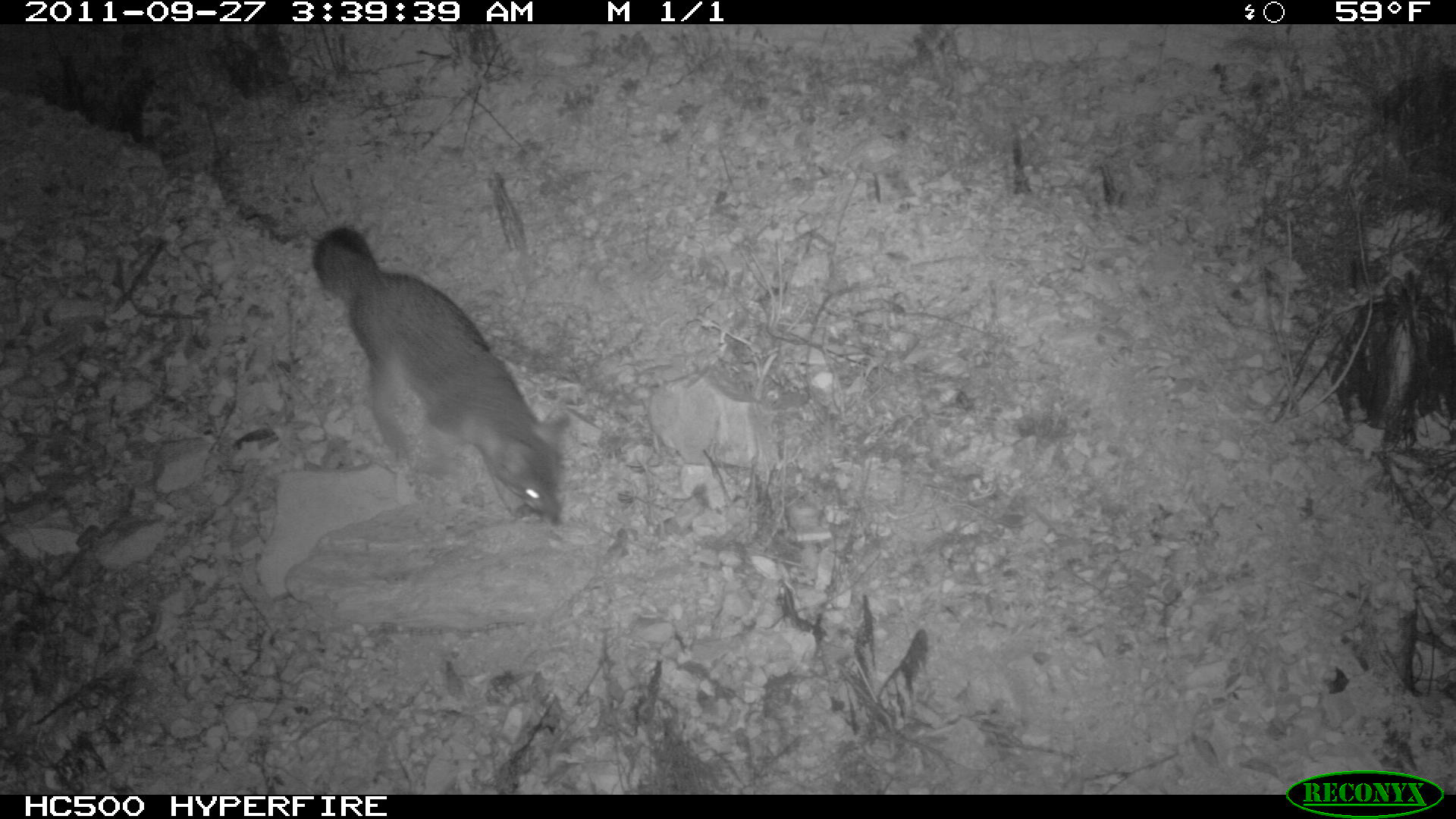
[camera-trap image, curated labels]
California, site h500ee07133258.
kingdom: Animalia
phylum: Chordata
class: Mammalia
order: Carnivora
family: Canidae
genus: Urocyon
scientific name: Urocyon littoralis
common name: island fox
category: fox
Fox (island fox) (Urocyon littoralis).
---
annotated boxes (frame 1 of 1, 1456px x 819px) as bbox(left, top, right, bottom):
fox: bbox(311, 224, 573, 526)